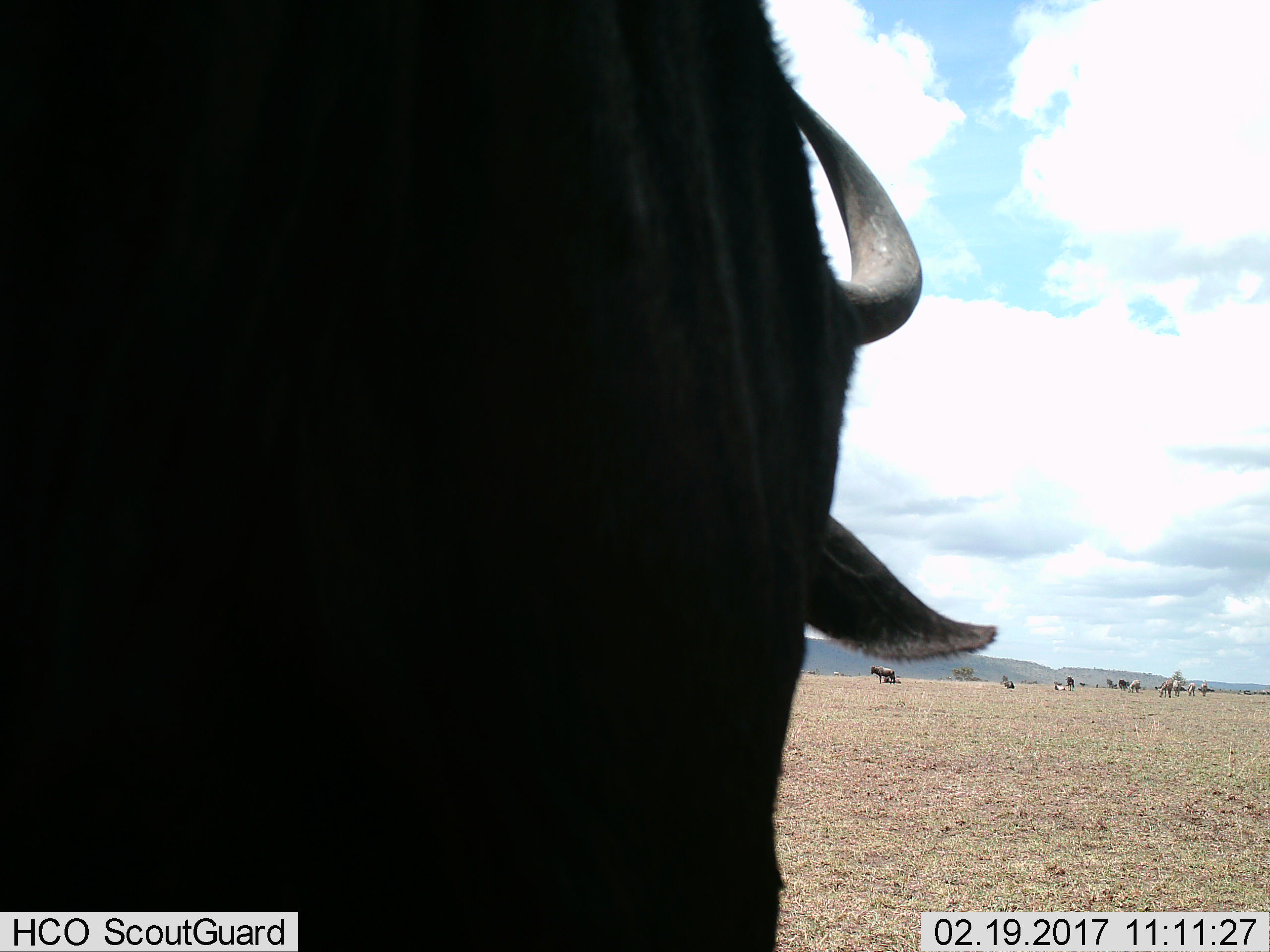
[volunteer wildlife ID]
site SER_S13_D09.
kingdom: Animalia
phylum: Chordata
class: Mammalia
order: Artiodactyla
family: Bovidae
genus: Connochaetes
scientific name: Connochaetes taurinus taurinus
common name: blue wildebeest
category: wildebeestblue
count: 6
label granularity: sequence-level